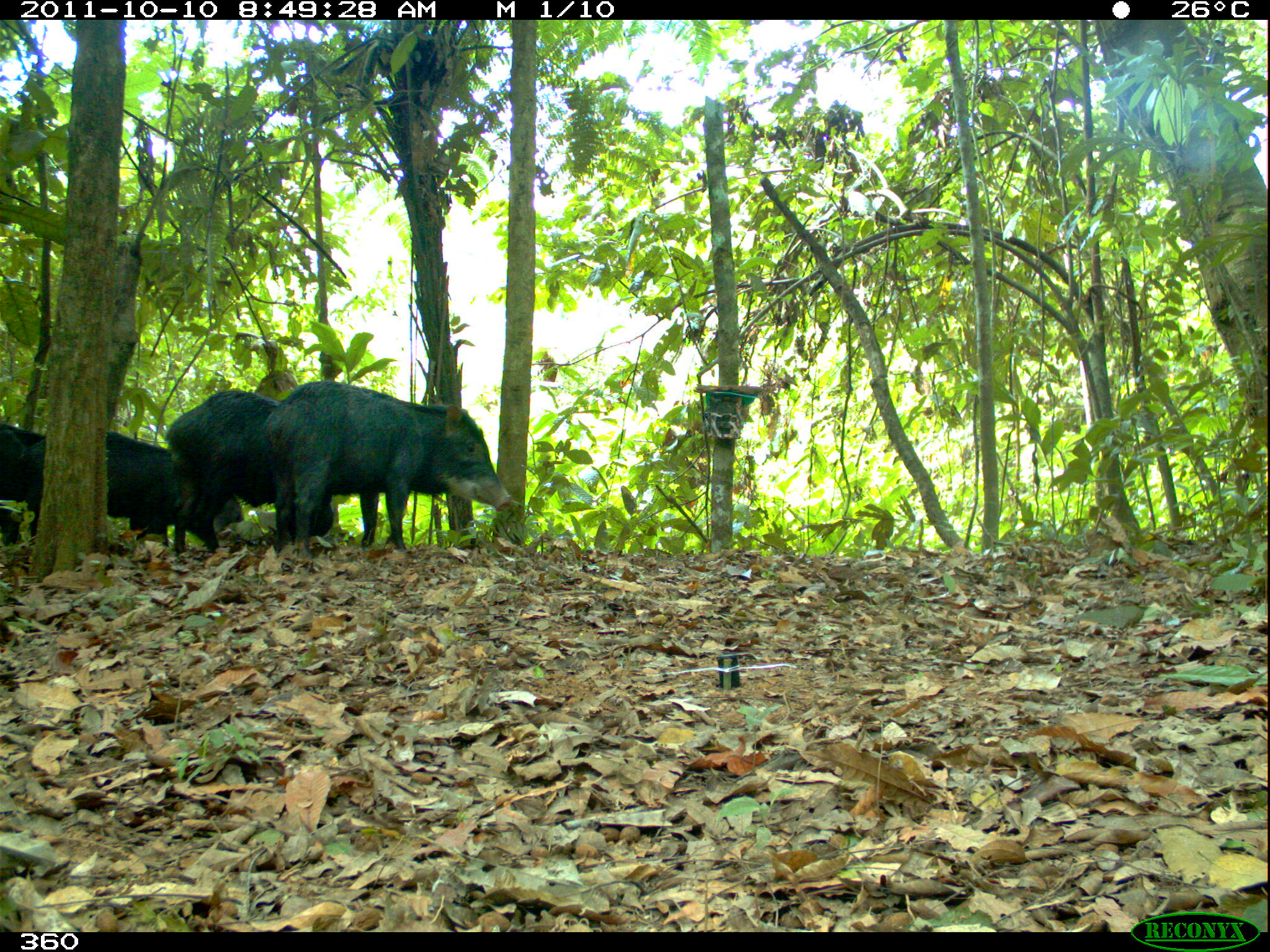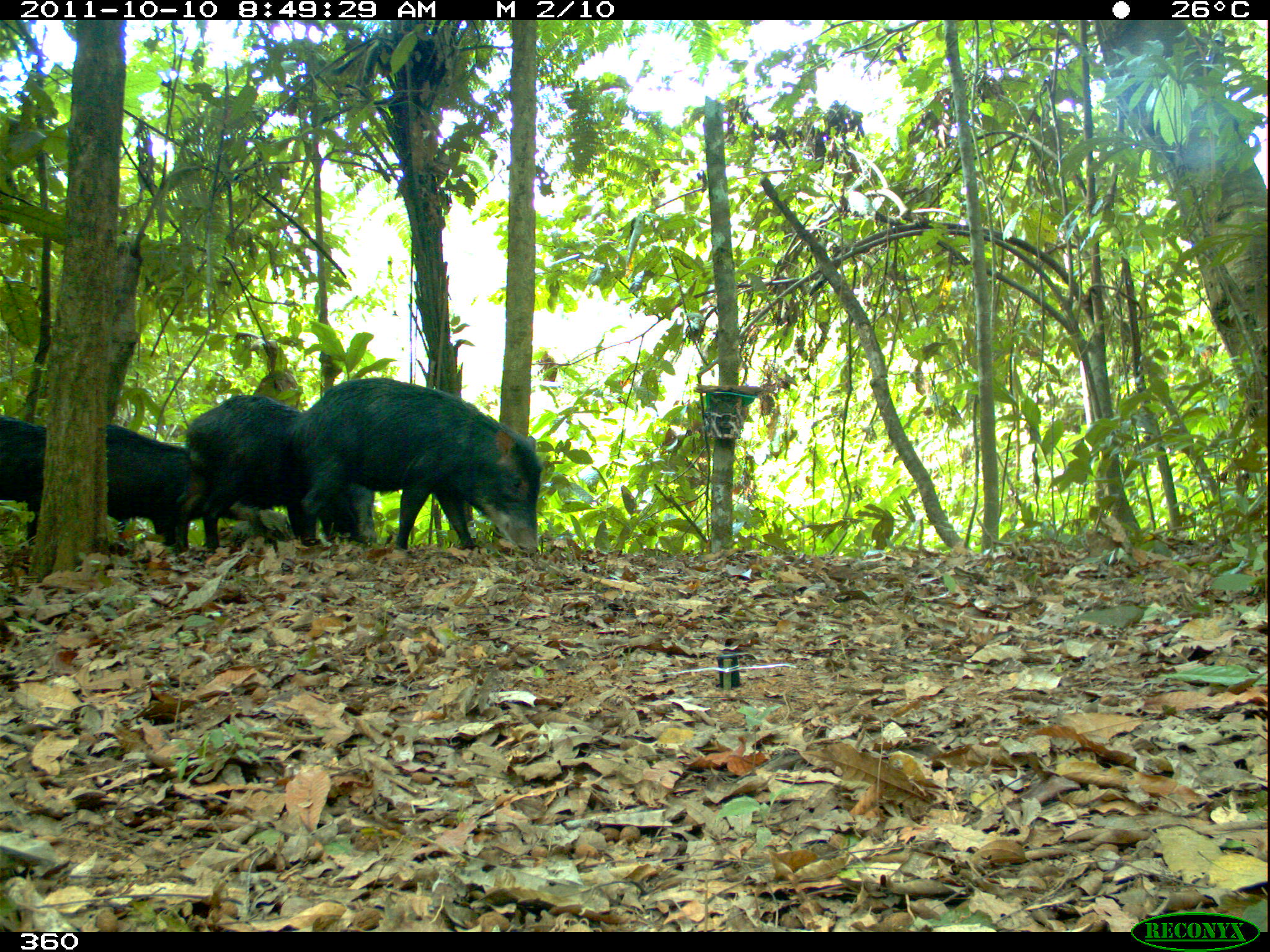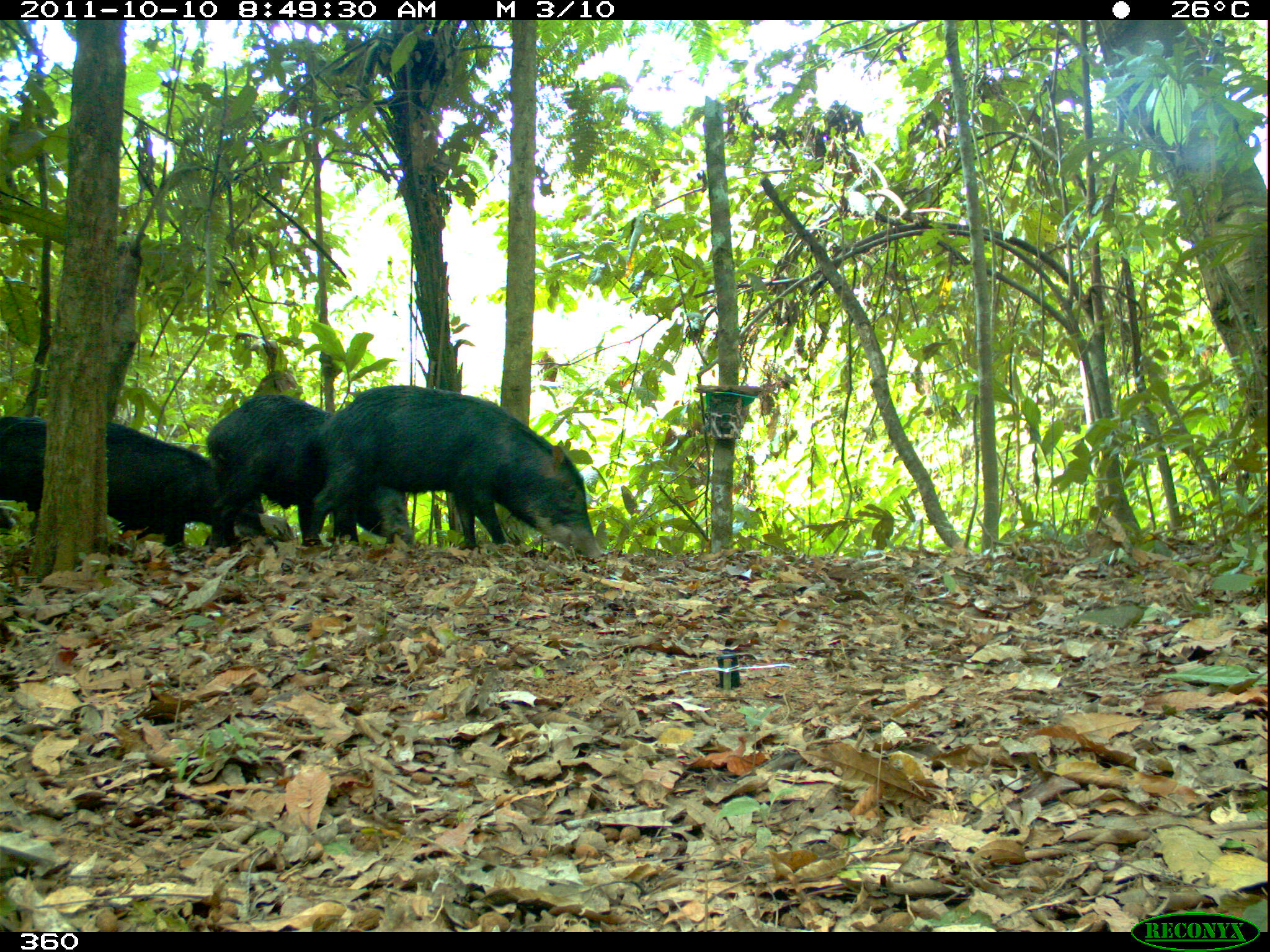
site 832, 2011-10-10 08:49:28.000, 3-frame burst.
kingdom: Animalia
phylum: Chordata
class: Mammalia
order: Artiodactyla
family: Tayassuidae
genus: Tayassu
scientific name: Tayassu pecari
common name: white-lipped peccary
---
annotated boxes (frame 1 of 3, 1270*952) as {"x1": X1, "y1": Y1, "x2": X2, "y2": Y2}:
tayassu pecari: {"x1": 260, "y1": 380, "x2": 513, "y2": 556}; {"x1": 164, "y1": 387, "x2": 337, "y2": 555}; {"x1": 16, "y1": 429, "x2": 245, "y2": 555}; {"x1": 0, "y1": 418, "x2": 42, "y2": 544}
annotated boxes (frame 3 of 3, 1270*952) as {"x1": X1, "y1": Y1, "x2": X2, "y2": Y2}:
tayassu pecari: {"x1": 288, "y1": 384, "x2": 602, "y2": 558}; {"x1": 0, "y1": 415, "x2": 265, "y2": 554}; {"x1": 205, "y1": 393, "x2": 421, "y2": 553}